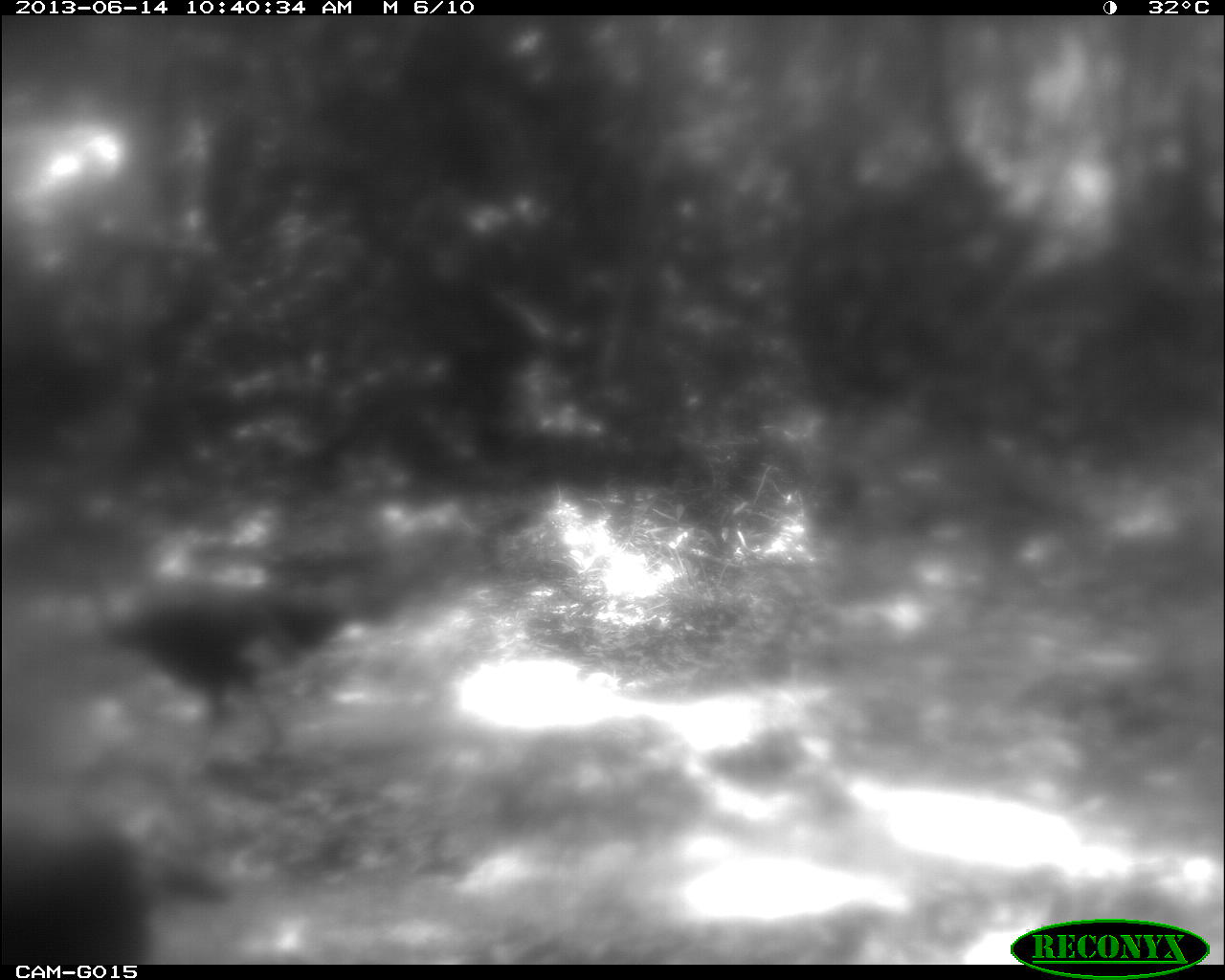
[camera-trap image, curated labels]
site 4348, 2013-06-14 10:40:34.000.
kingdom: Animalia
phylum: Chordata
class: Aves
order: Galliformes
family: Phasianidae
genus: Meleagris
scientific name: Meleagris ocellata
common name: ocellated turkey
Meleagris ocellata (ocellated turkey), count 2.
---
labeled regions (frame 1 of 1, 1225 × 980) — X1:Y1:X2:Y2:
meleagris ocellata: 92:576:342:744